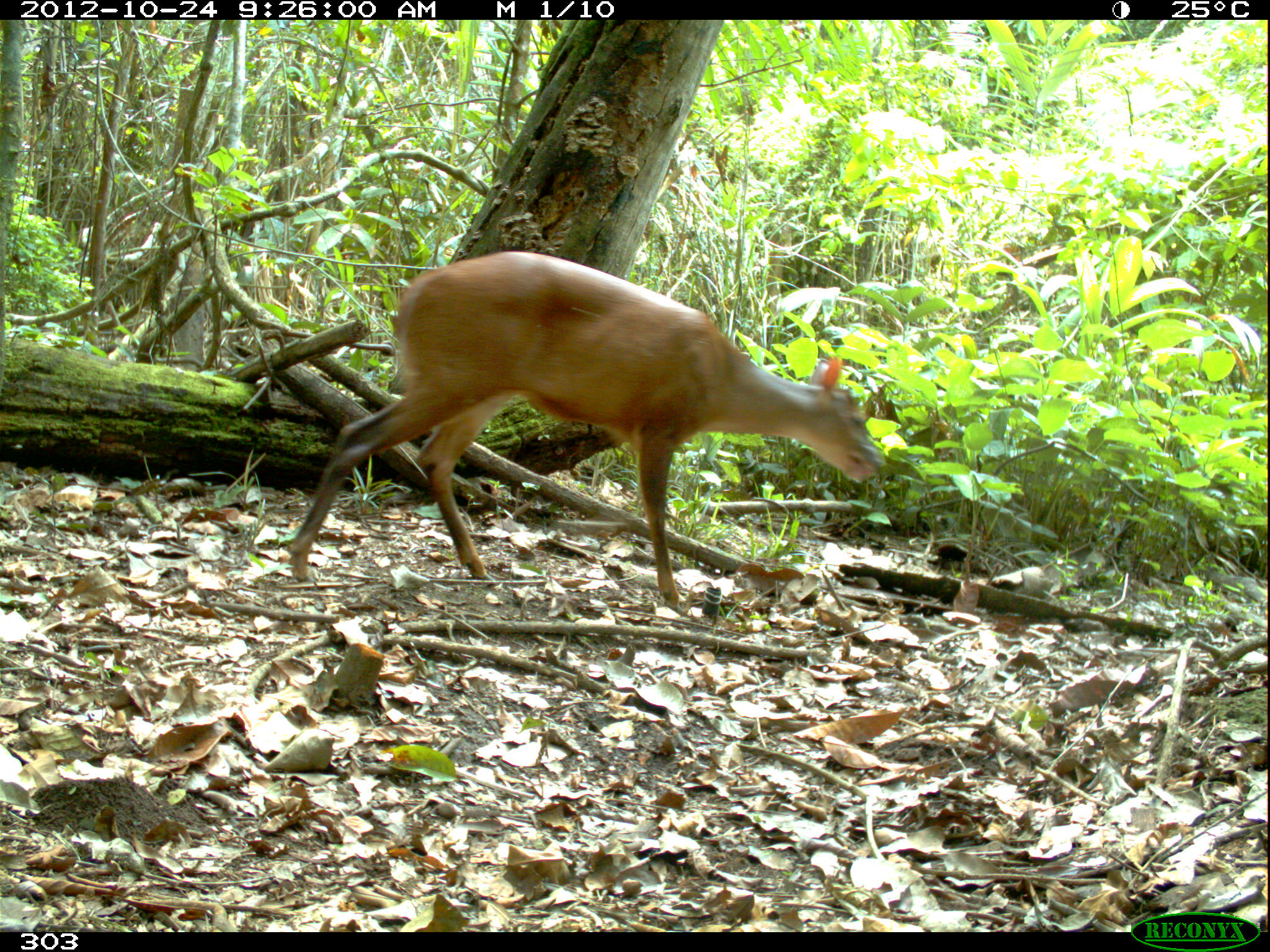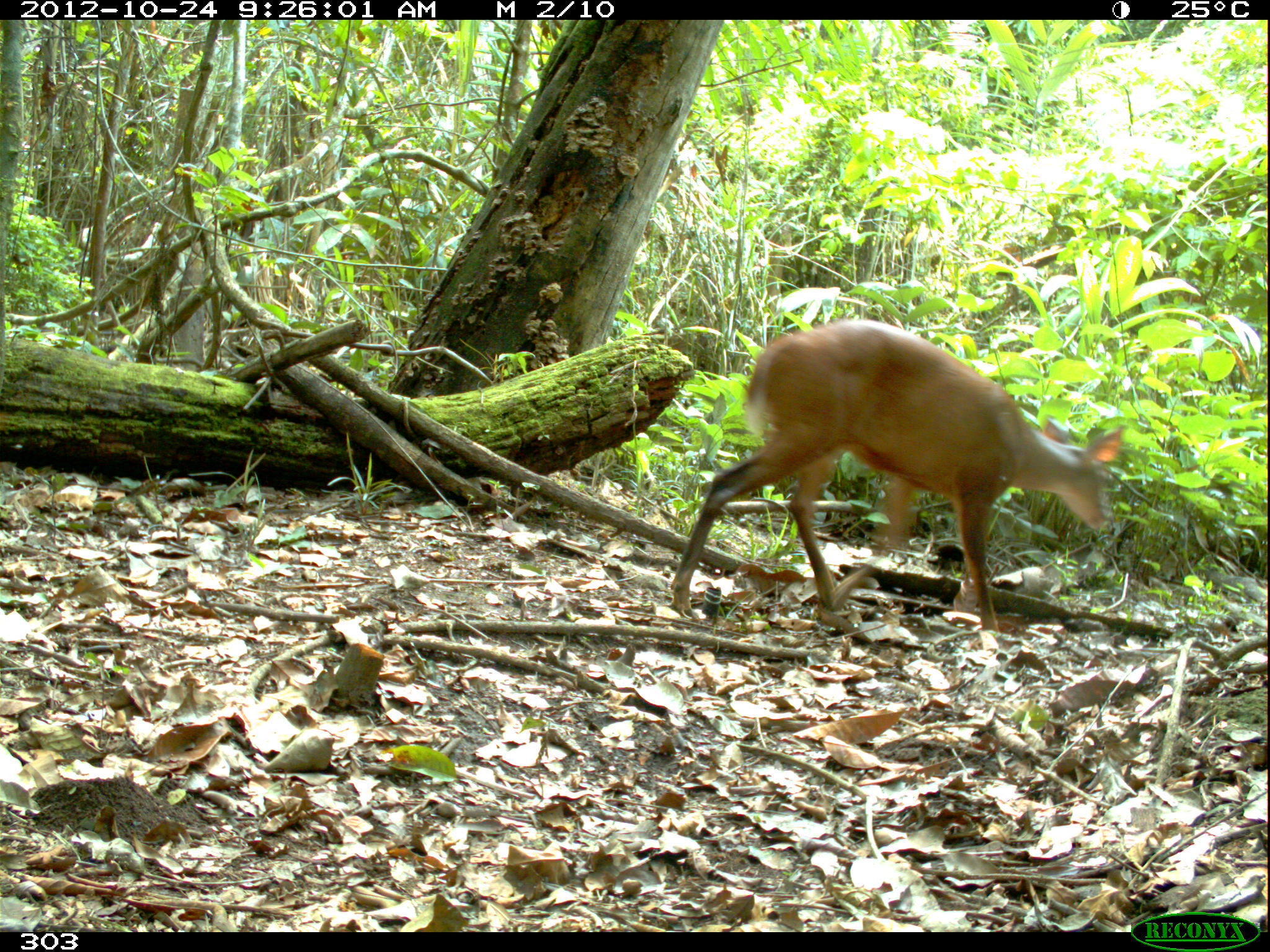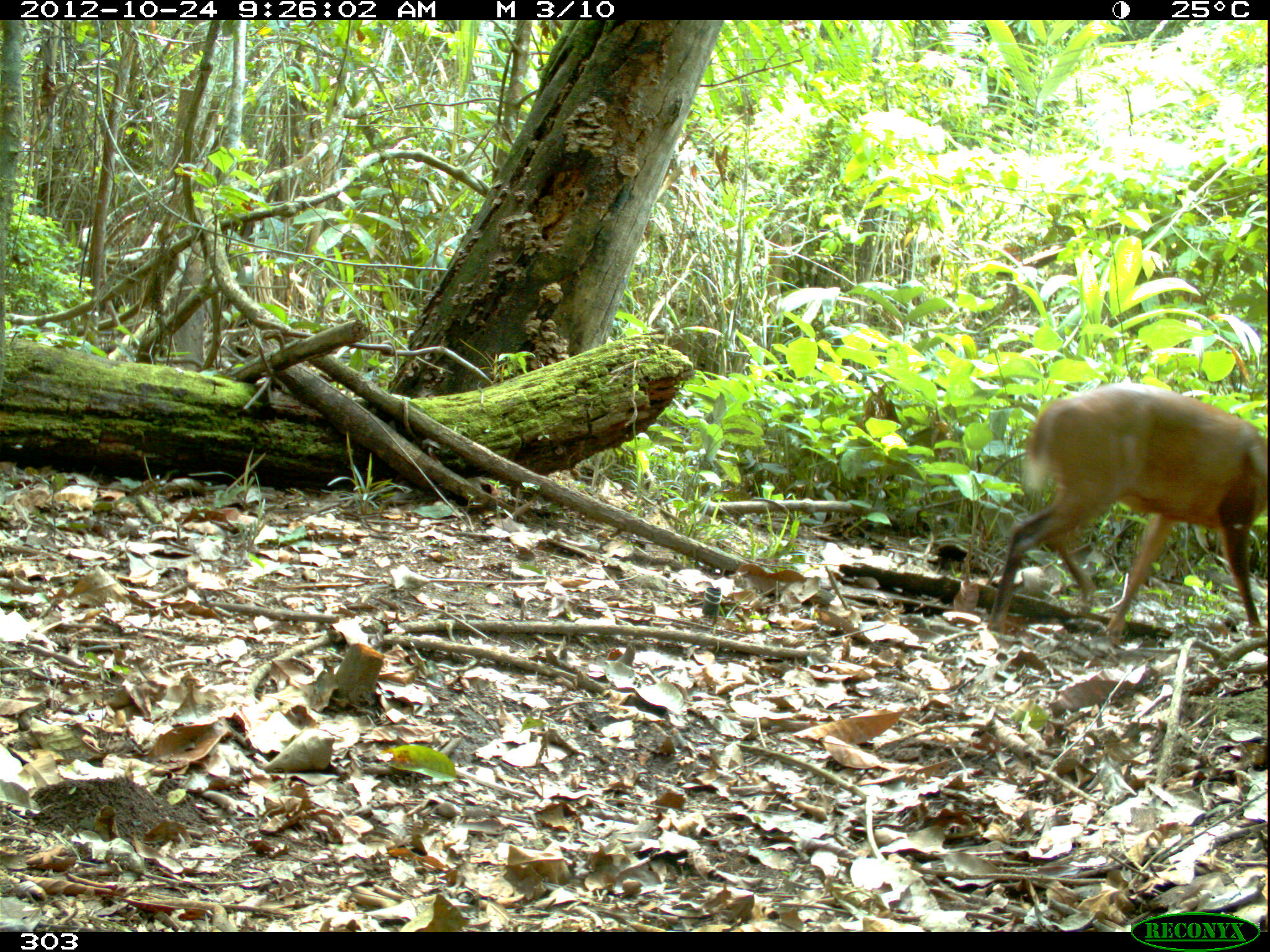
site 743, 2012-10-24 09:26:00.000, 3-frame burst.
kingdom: Animalia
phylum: Chordata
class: Mammalia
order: Artiodactyla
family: Cervidae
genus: Mazama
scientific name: Mazama americana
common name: red brocket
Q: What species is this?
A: Mazama americana (red brocket).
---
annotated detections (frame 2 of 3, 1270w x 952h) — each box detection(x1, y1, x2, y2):
mazama americana: detection(670, 319, 1123, 632)